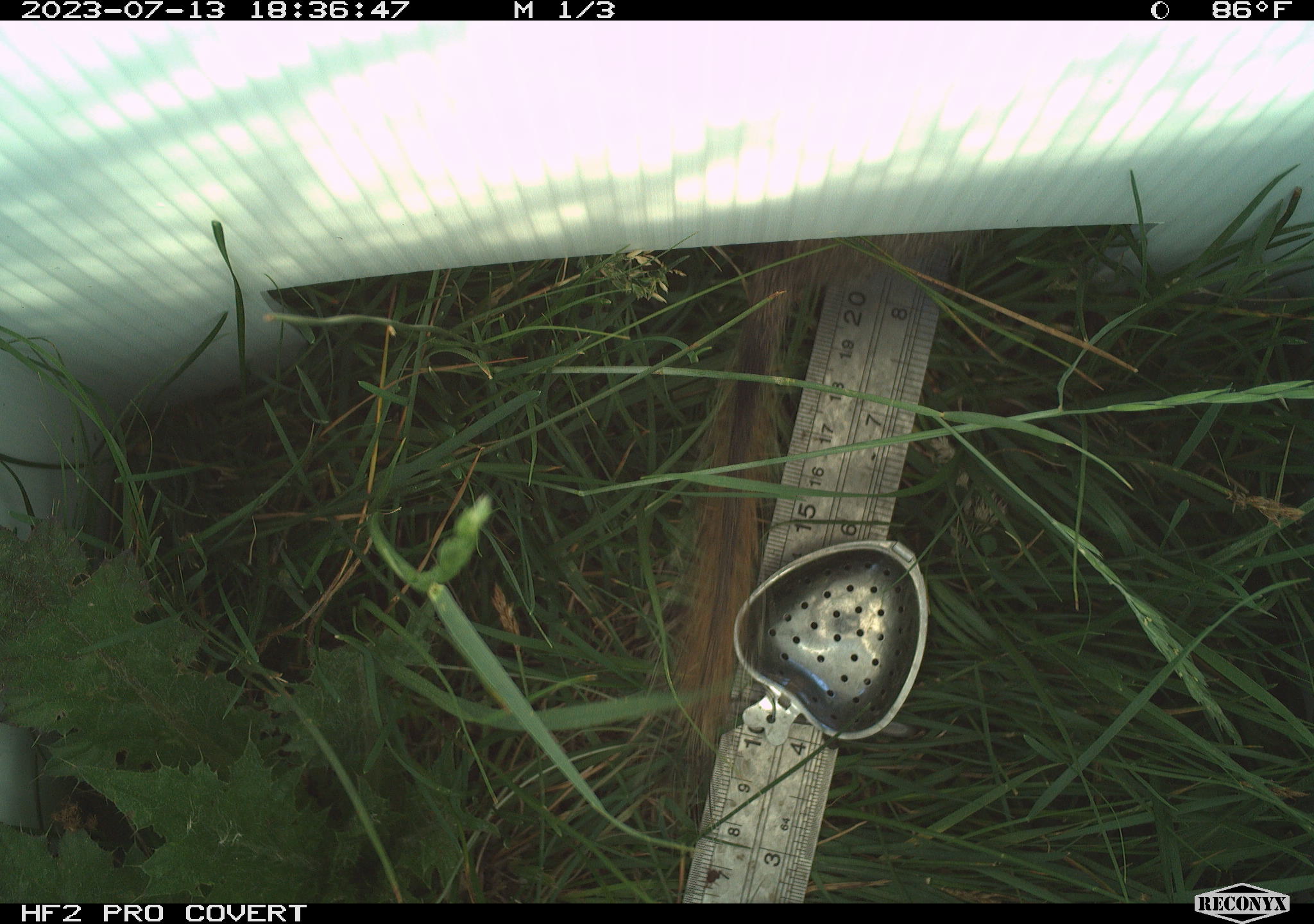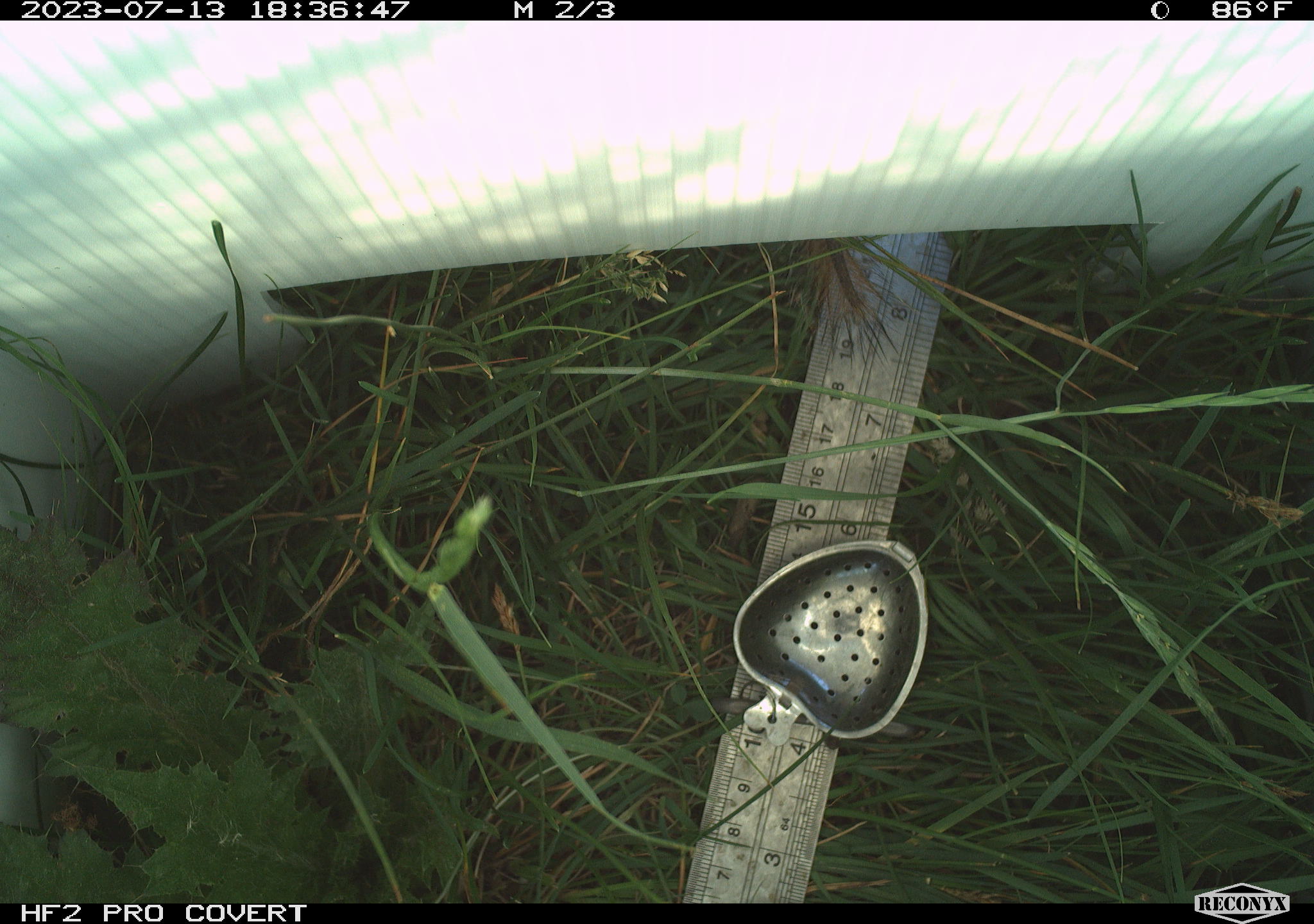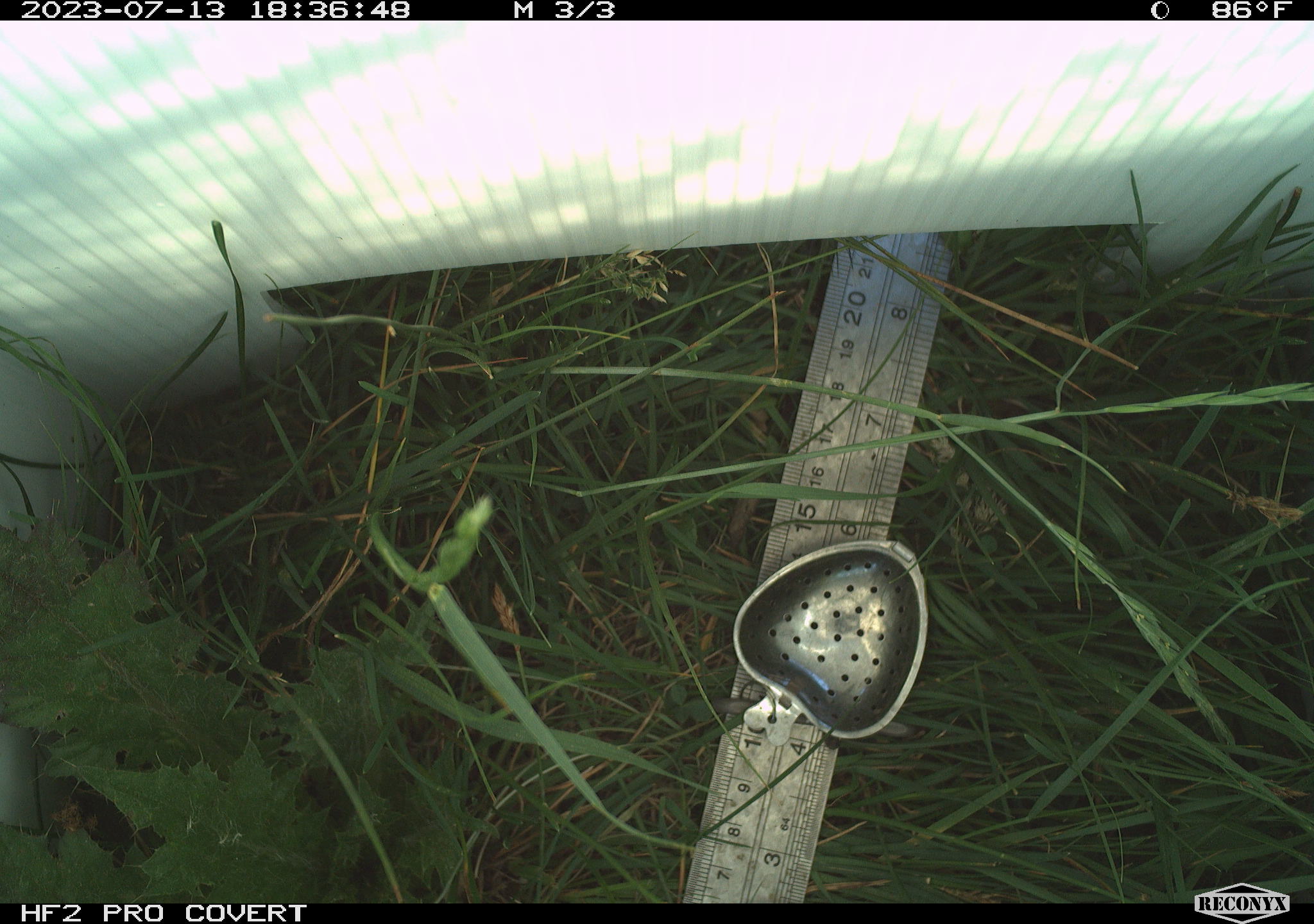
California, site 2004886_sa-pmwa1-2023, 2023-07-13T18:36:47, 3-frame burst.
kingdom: Animalia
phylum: Chordata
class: Mammalia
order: Rodentia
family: Sciuridae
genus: Urocitellus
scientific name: Urocitellus beldingi beldingi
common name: belding's ground squirrel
Belding's ground squirrel (Urocitellus beldingi beldingi).